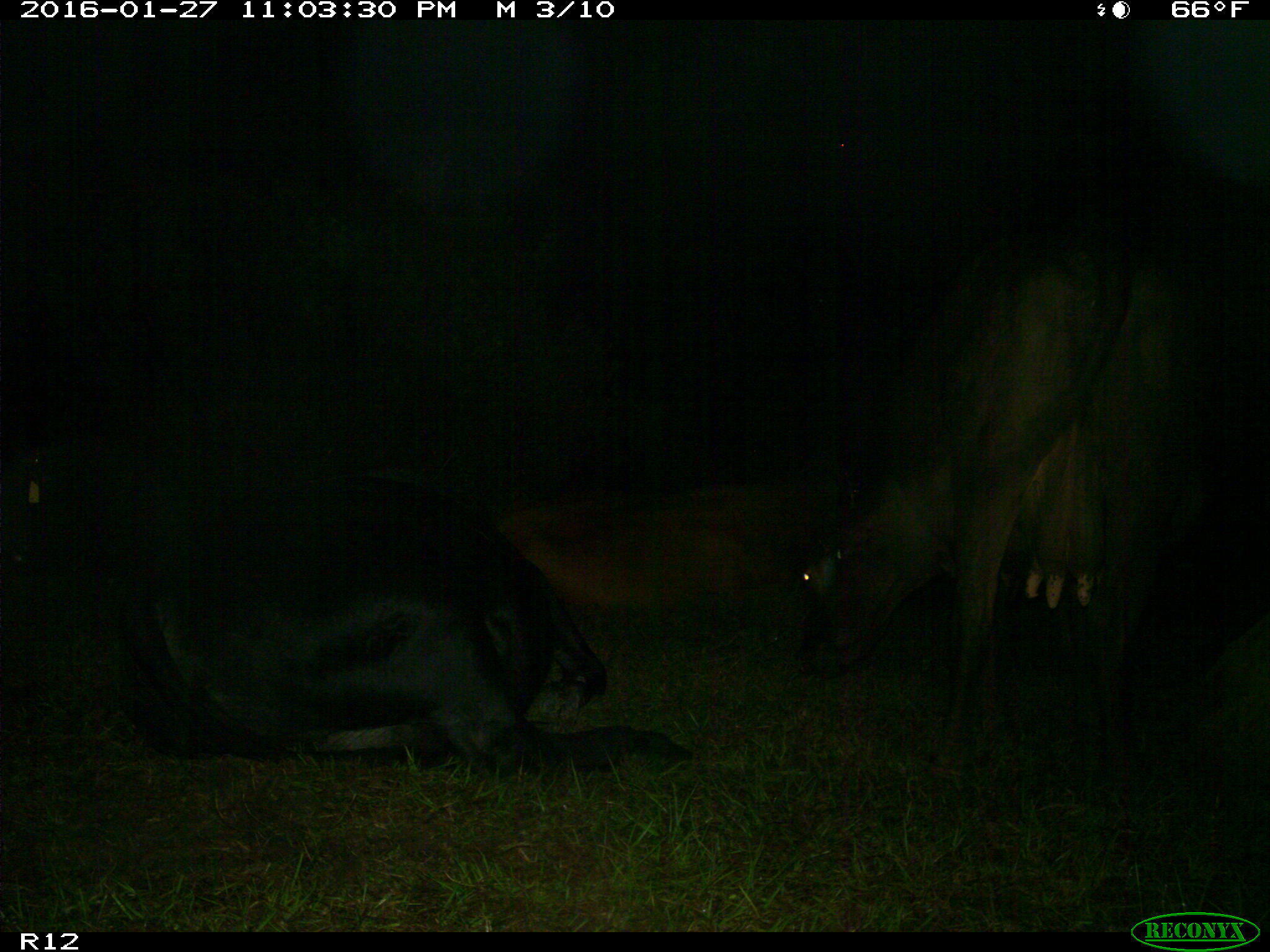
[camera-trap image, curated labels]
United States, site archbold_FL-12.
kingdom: Animalia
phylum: Chordata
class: Mammalia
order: Artiodactyla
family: Bovidae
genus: Bos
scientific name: Bos taurus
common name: domestic cow